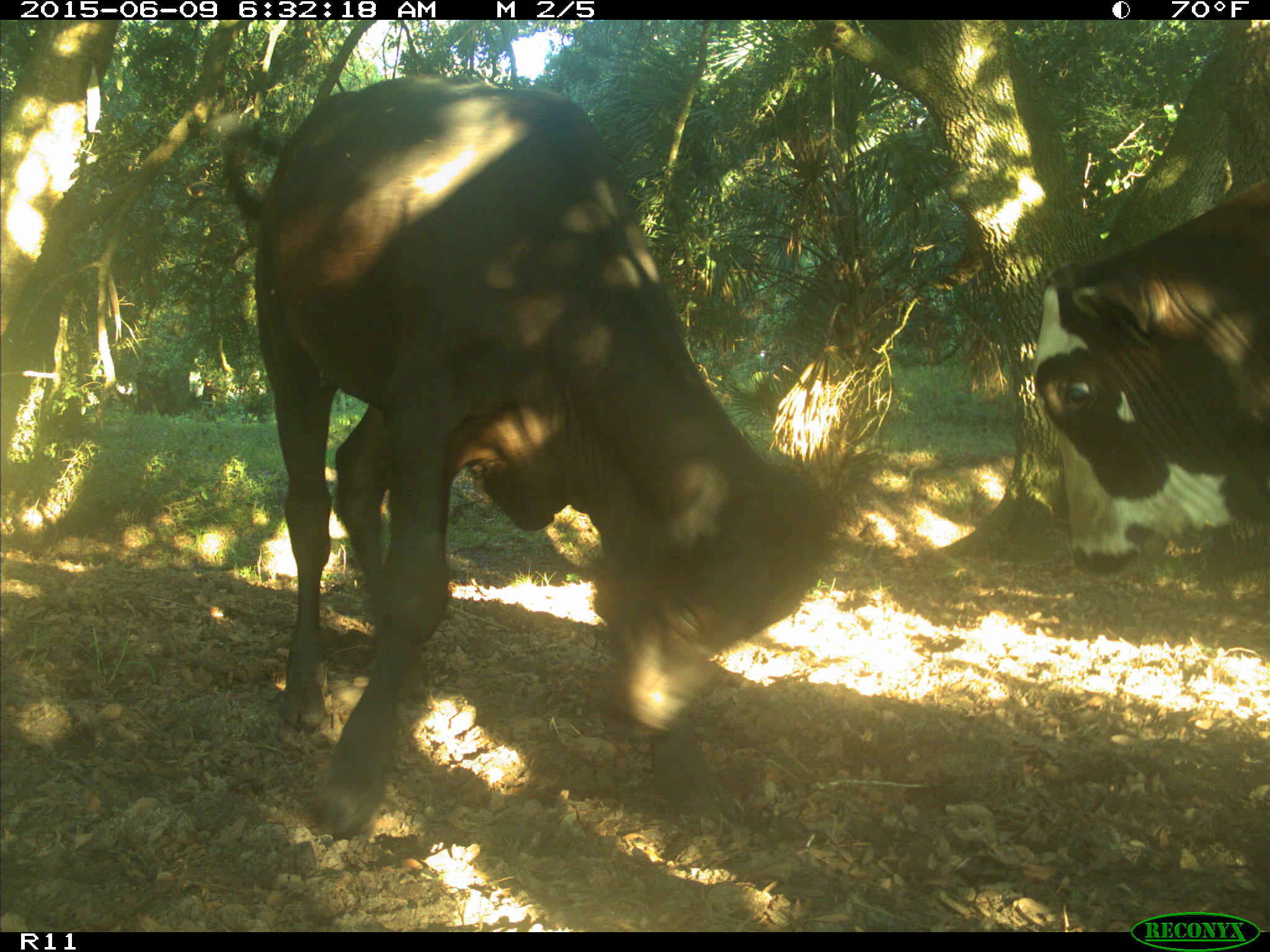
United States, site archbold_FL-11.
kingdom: Animalia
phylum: Chordata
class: Mammalia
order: Artiodactyla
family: Bovidae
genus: Bos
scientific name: Bos taurus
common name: domestic cow